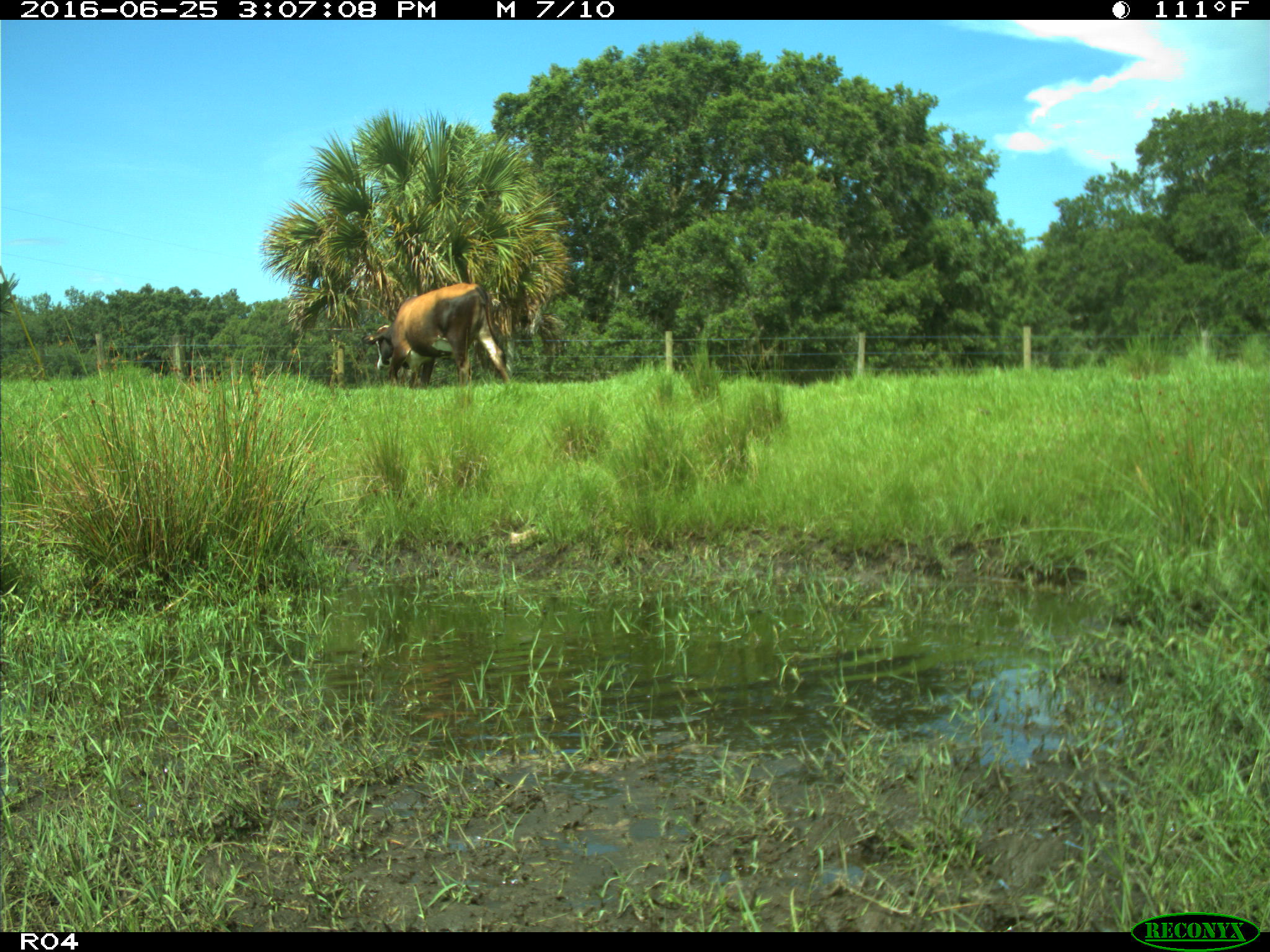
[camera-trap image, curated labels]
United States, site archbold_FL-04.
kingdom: Animalia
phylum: Chordata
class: Mammalia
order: Artiodactyla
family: Bovidae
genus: Bos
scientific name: Bos taurus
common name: domestic cow